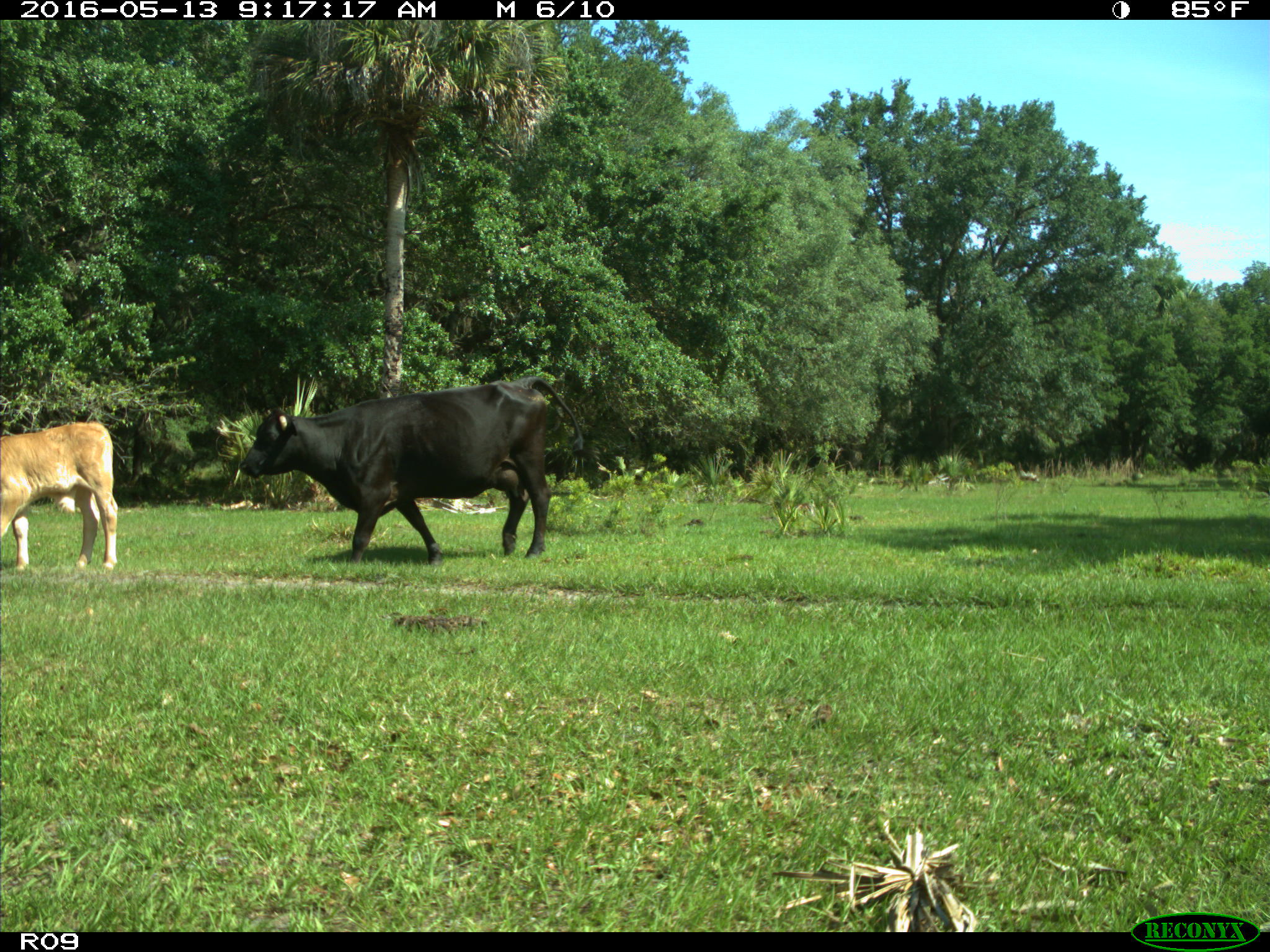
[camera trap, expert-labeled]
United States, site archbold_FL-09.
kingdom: Animalia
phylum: Chordata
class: Mammalia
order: Artiodactyla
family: Bovidae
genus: Bos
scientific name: Bos taurus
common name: domestic cow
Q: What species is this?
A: Bos taurus (domestic cow).